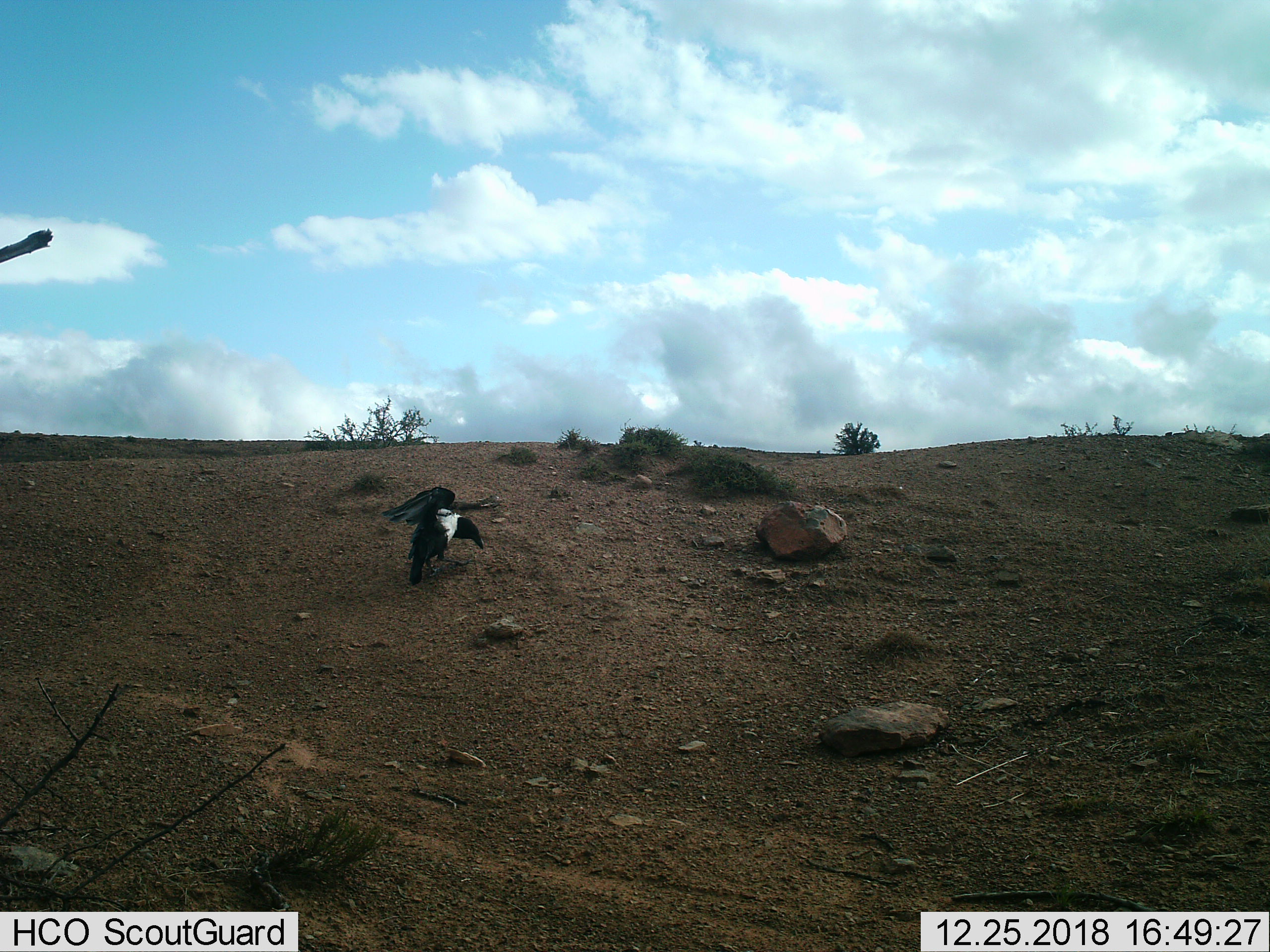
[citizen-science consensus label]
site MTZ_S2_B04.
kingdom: Animalia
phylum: Chordata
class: Aves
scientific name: Aves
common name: bird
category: birdother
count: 1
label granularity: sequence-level